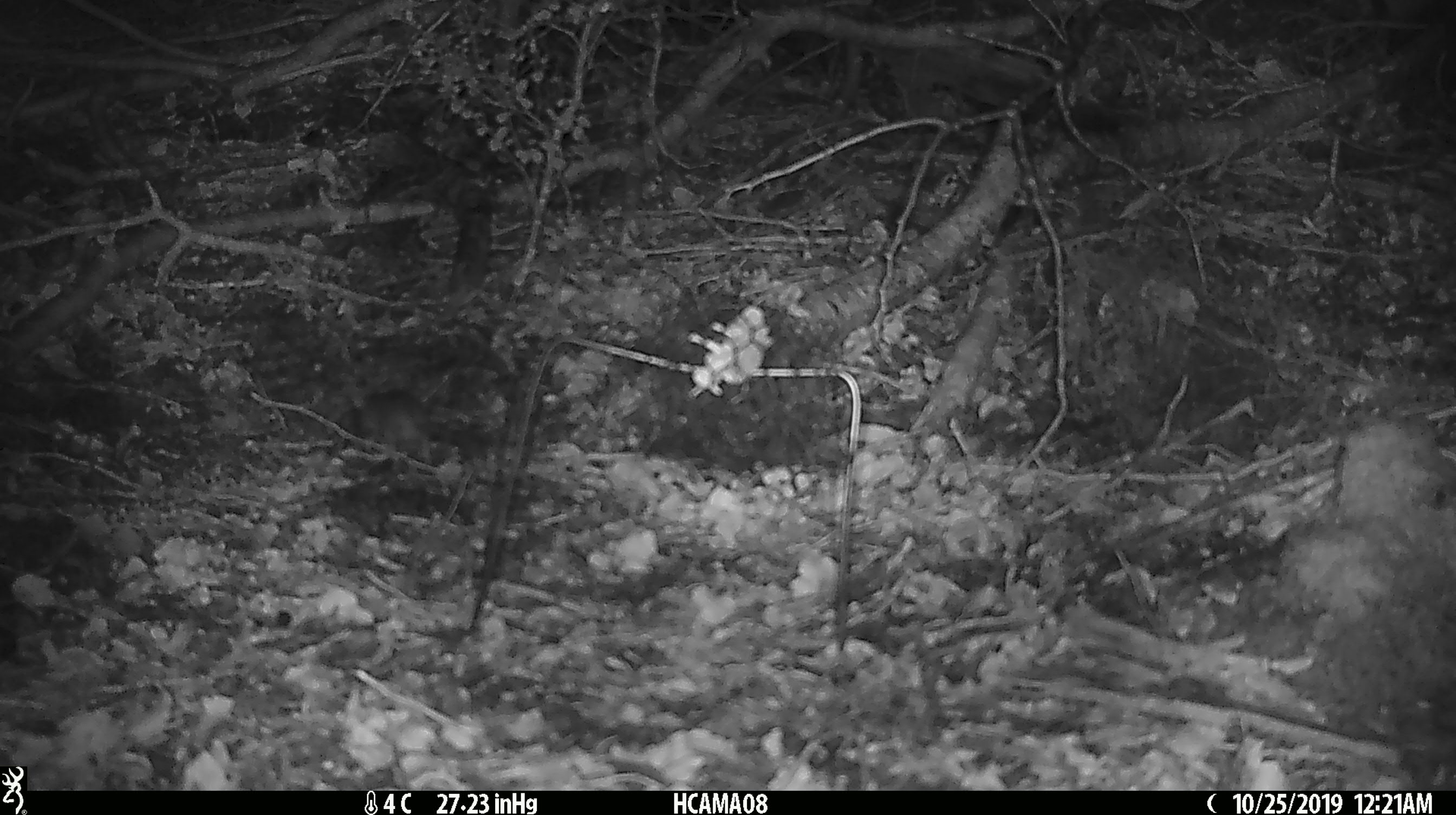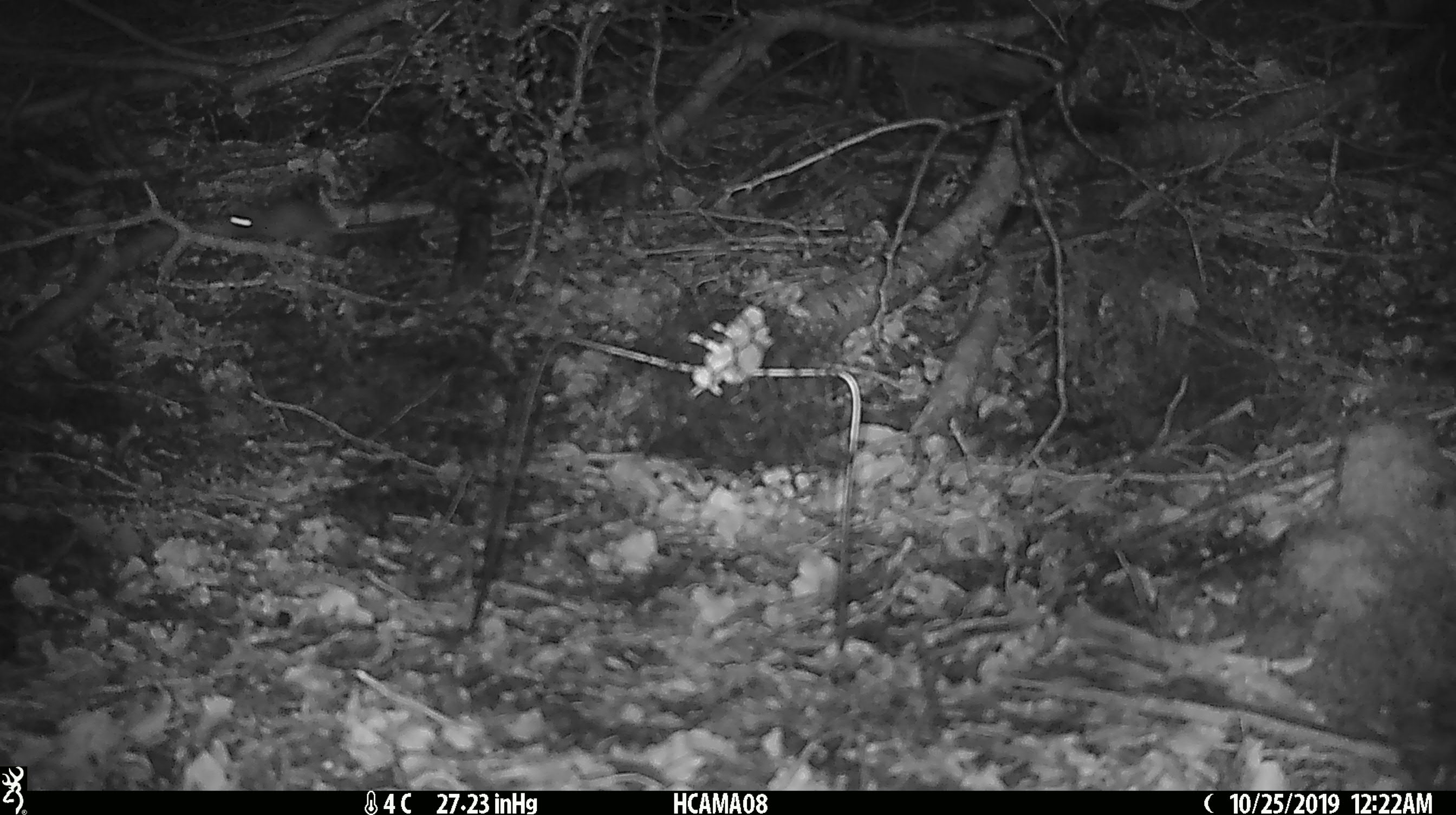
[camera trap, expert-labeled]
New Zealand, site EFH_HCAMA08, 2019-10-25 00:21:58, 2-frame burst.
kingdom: Animalia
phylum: Chordata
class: Mammalia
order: Rodentia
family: Muridae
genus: Mus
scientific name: Mus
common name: mouse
Mouse (Mus).